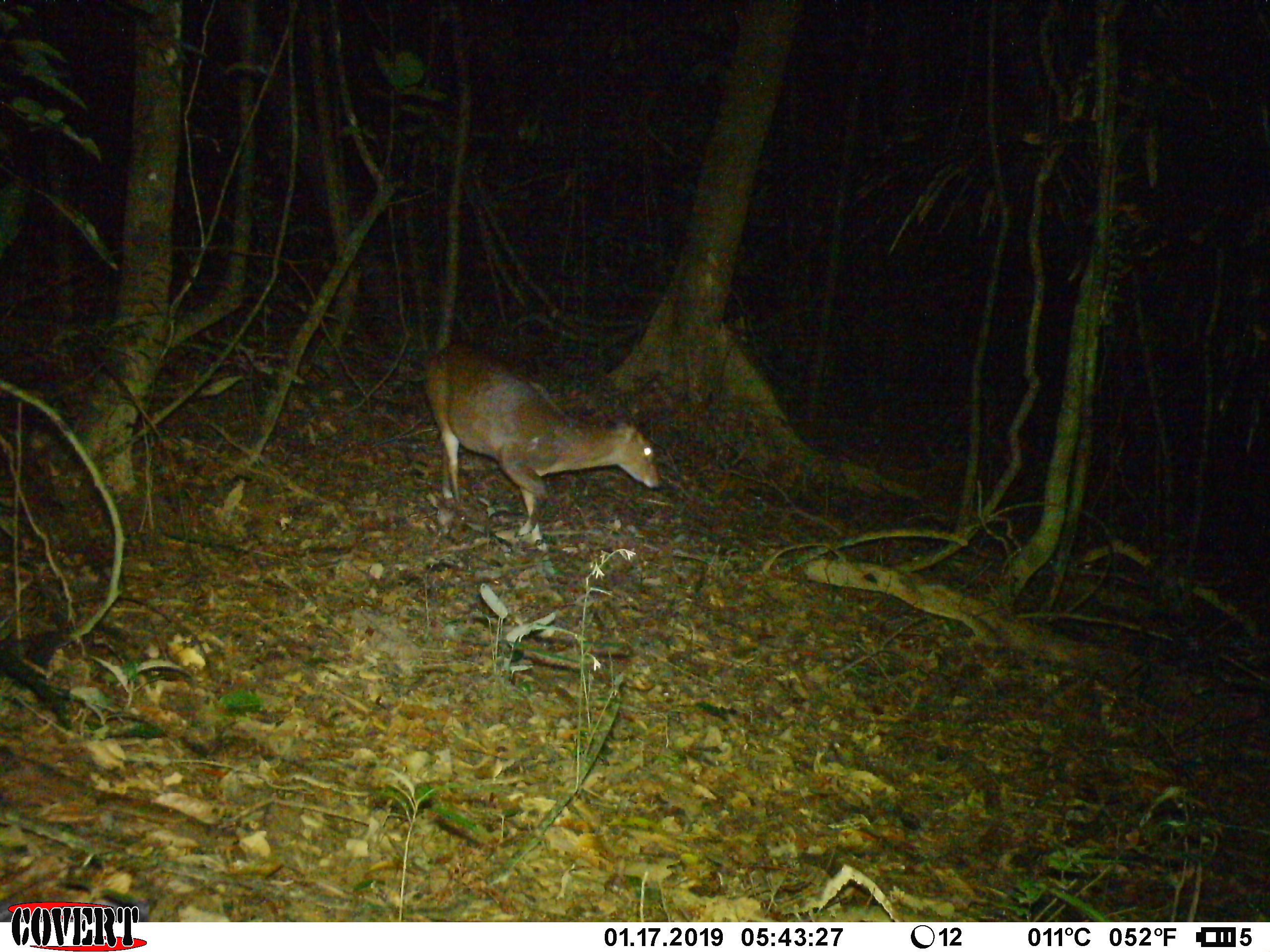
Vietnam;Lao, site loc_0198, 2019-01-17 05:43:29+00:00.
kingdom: Animalia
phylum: Chordata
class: Mammalia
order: Artiodactyla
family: Cervidae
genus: Muntiacus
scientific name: Muntiacus vuquangensis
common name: large-antlered muntjac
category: large antlered muntjac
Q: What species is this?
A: Large antlered muntjac (large-antlered muntjac) (Muntiacus vuquangensis).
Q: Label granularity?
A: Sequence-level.